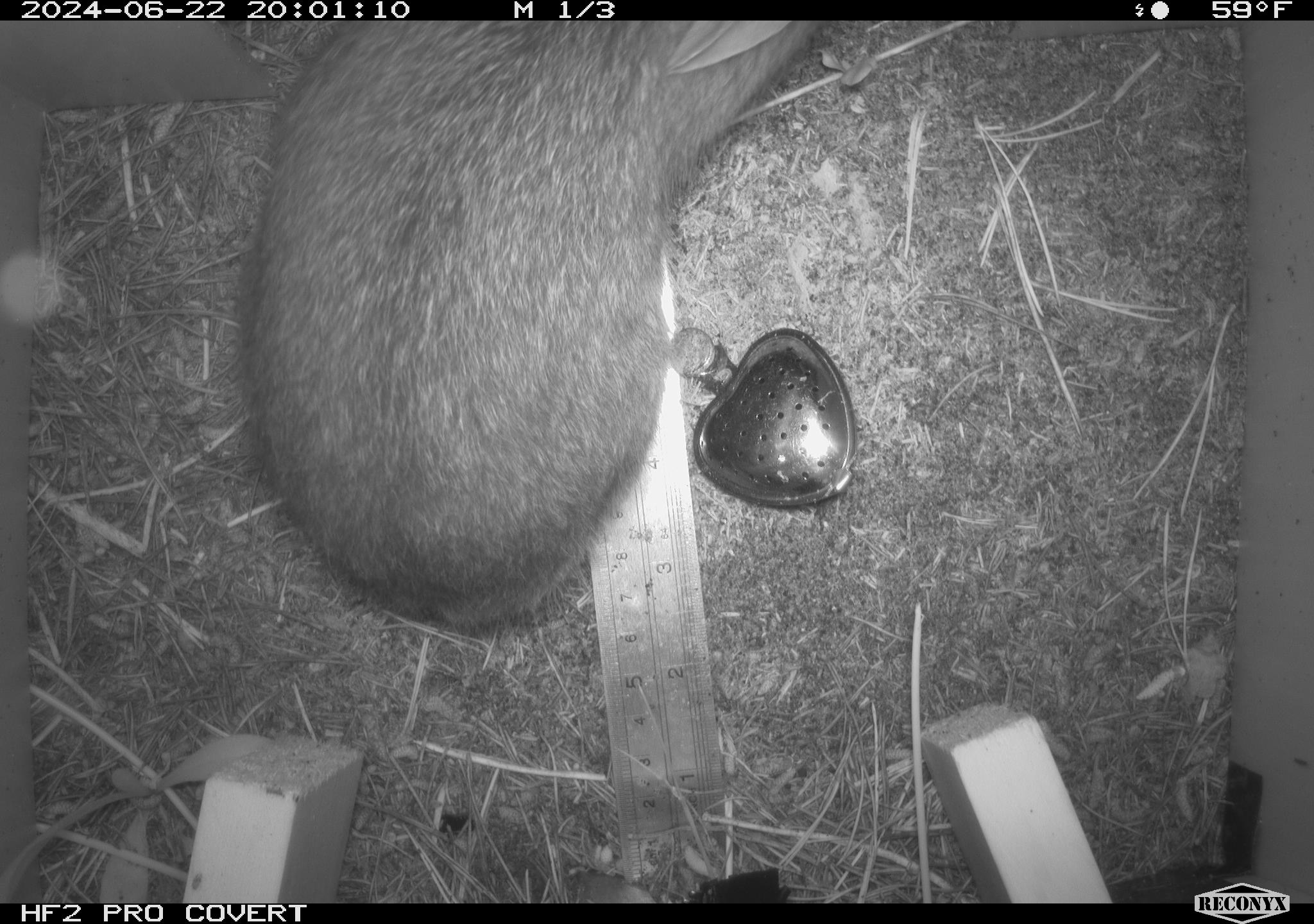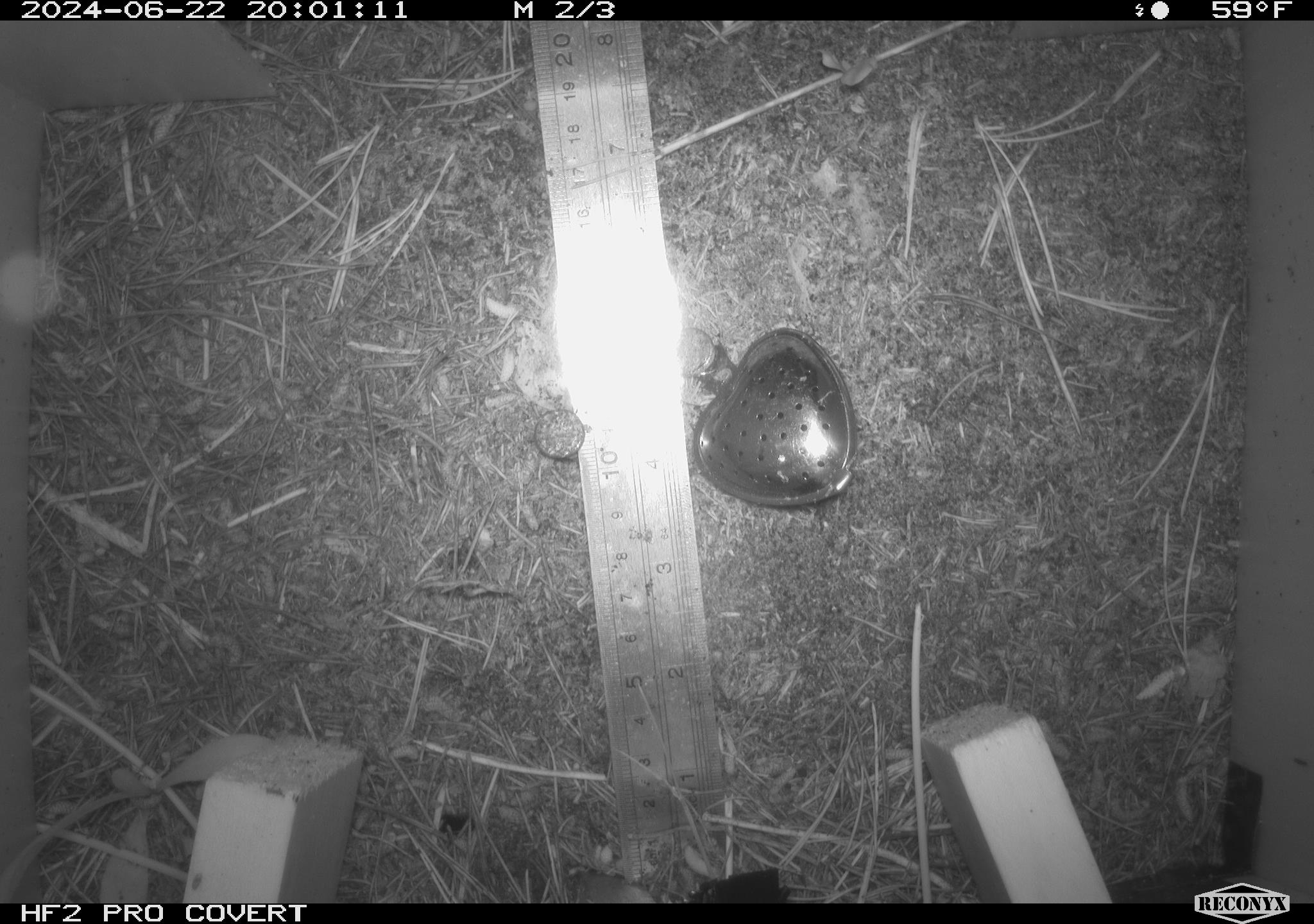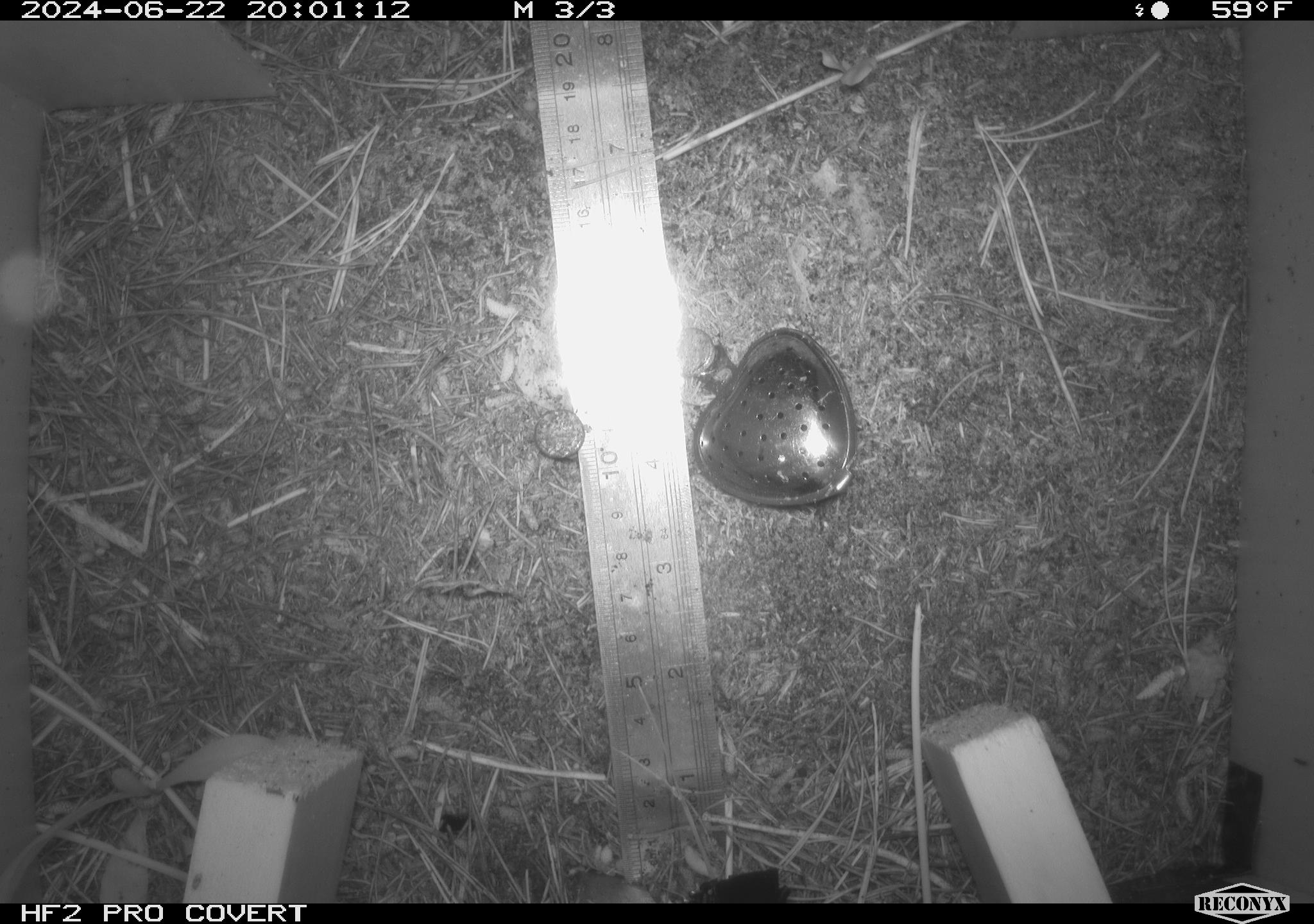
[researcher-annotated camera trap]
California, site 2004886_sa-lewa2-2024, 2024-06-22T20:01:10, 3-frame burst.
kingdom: Animalia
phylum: Chordata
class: Mammalia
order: Lagomorpha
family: Leporidae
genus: Sylvilagus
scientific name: Sylvilagus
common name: cottontail rabbits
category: sylvilagus species